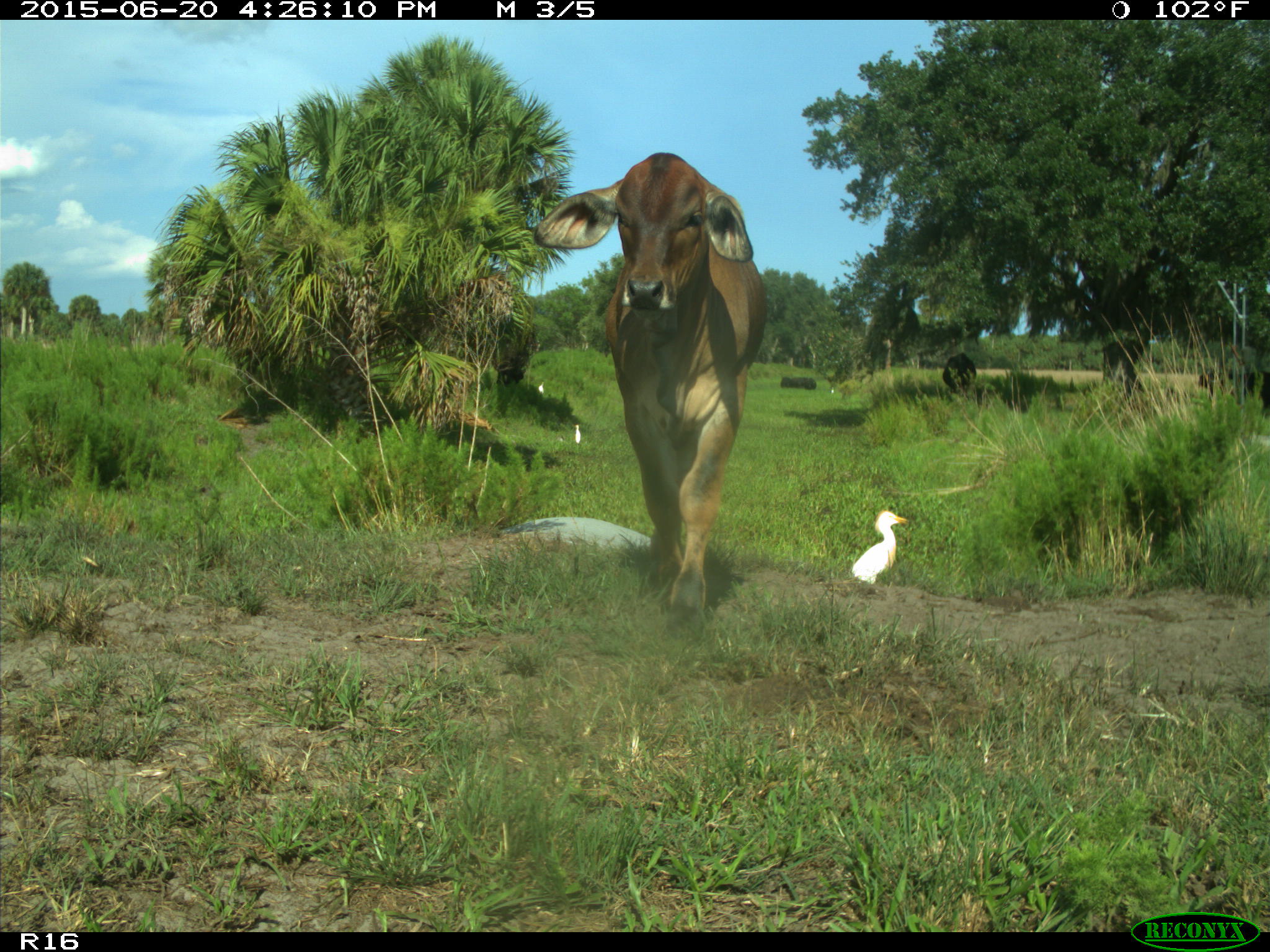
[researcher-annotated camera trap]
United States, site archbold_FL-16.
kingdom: Animalia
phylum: Chordata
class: Mammalia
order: Artiodactyla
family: Bovidae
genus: Bos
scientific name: Bos taurus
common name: domestic cow